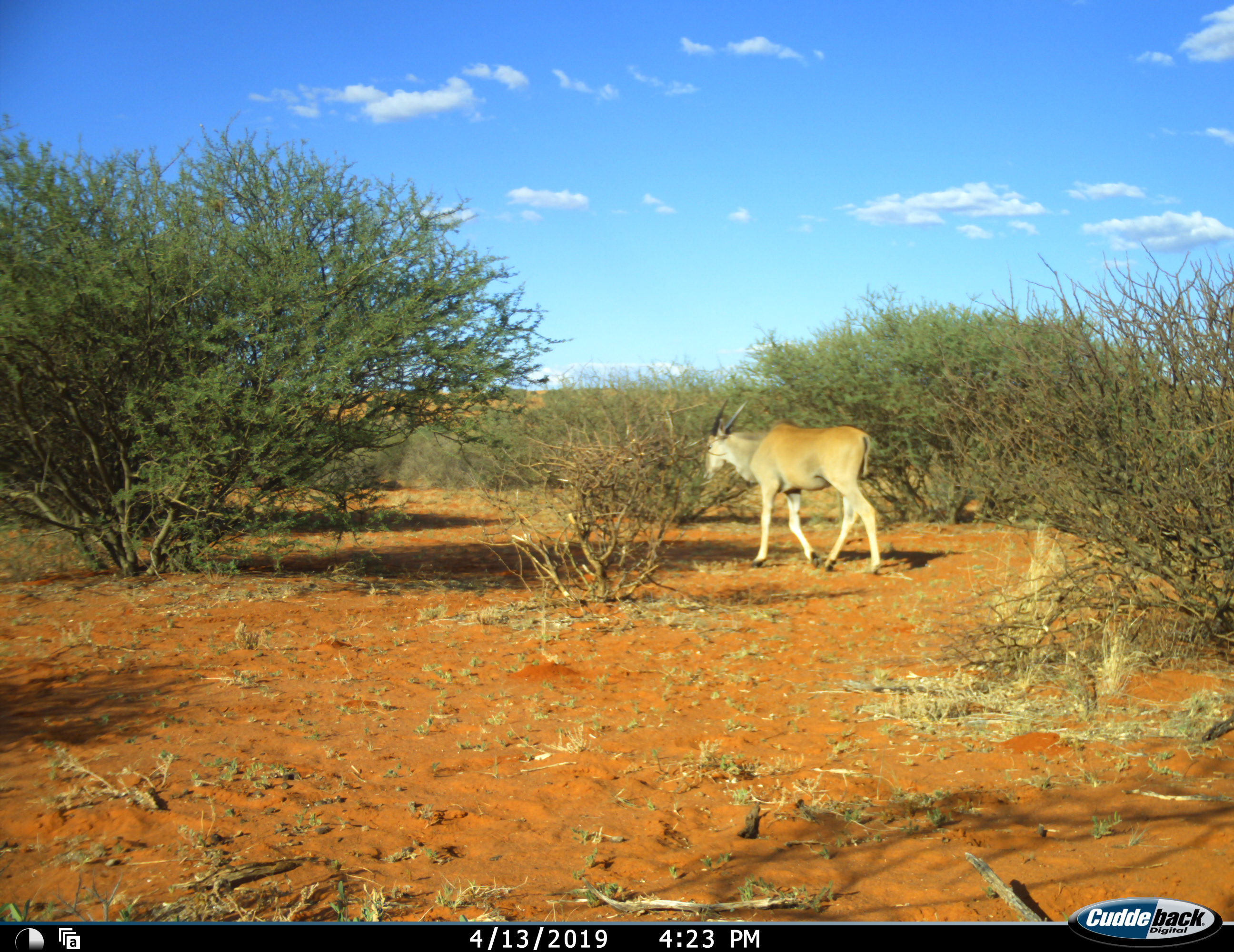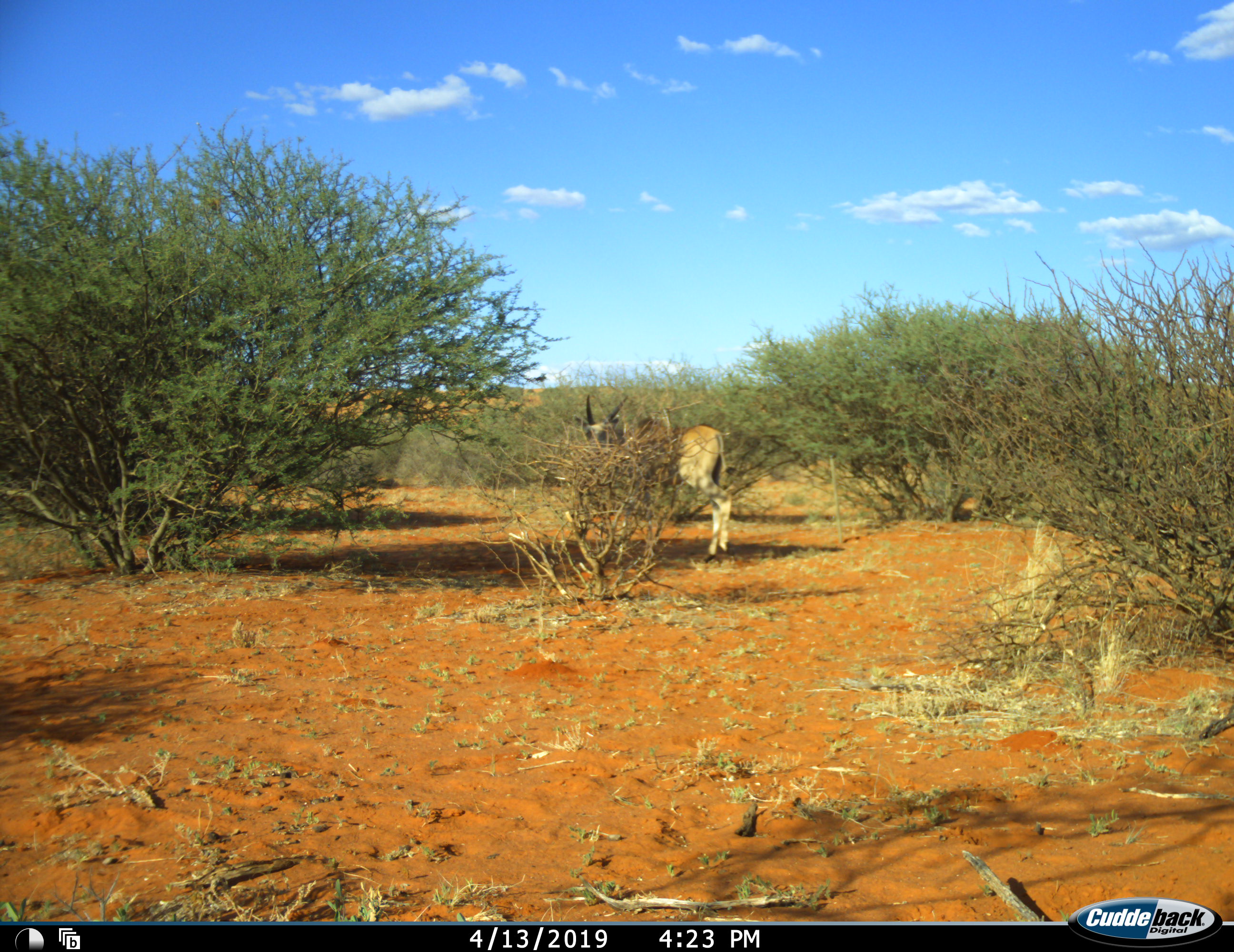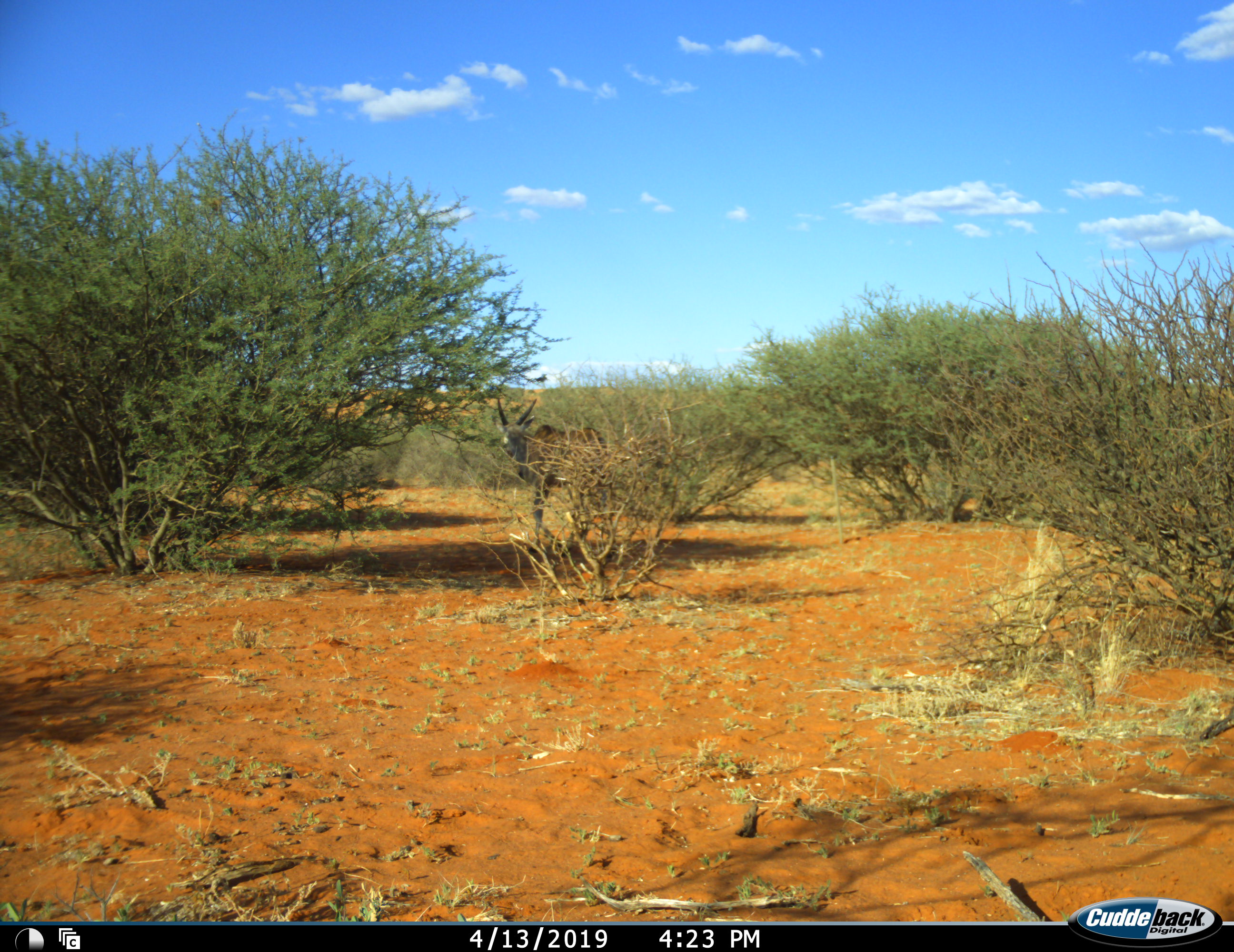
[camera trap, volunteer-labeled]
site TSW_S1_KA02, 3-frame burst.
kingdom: Animalia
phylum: Chordata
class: Mammalia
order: Artiodactyla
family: Bovidae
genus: Tragelaphus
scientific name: Tragelaphus oryx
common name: eland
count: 1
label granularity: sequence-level